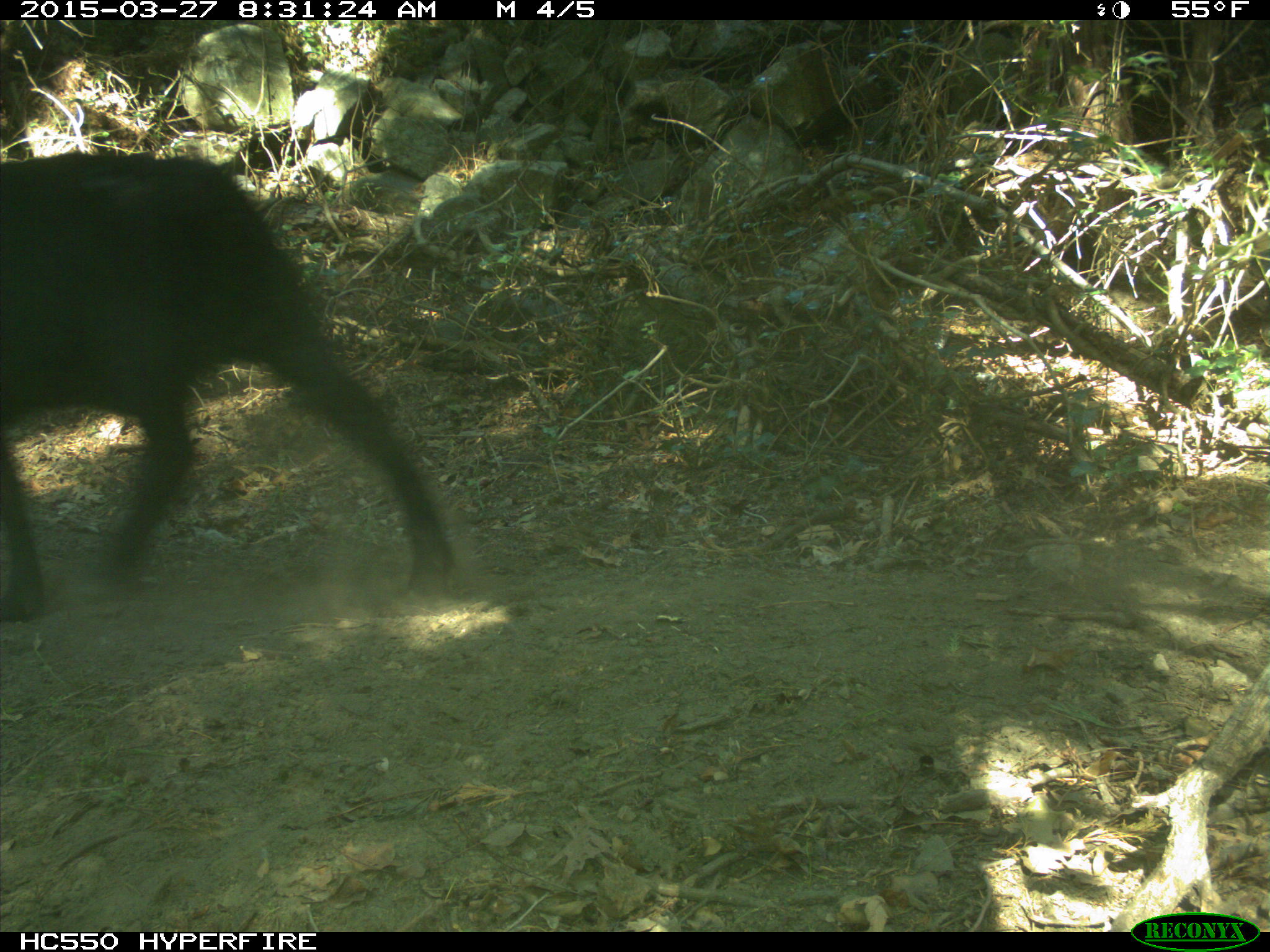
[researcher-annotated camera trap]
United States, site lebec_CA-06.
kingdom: Animalia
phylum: Chordata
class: Mammalia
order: Artiodactyla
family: Bovidae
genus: Bos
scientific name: Bos taurus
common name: domestic cow